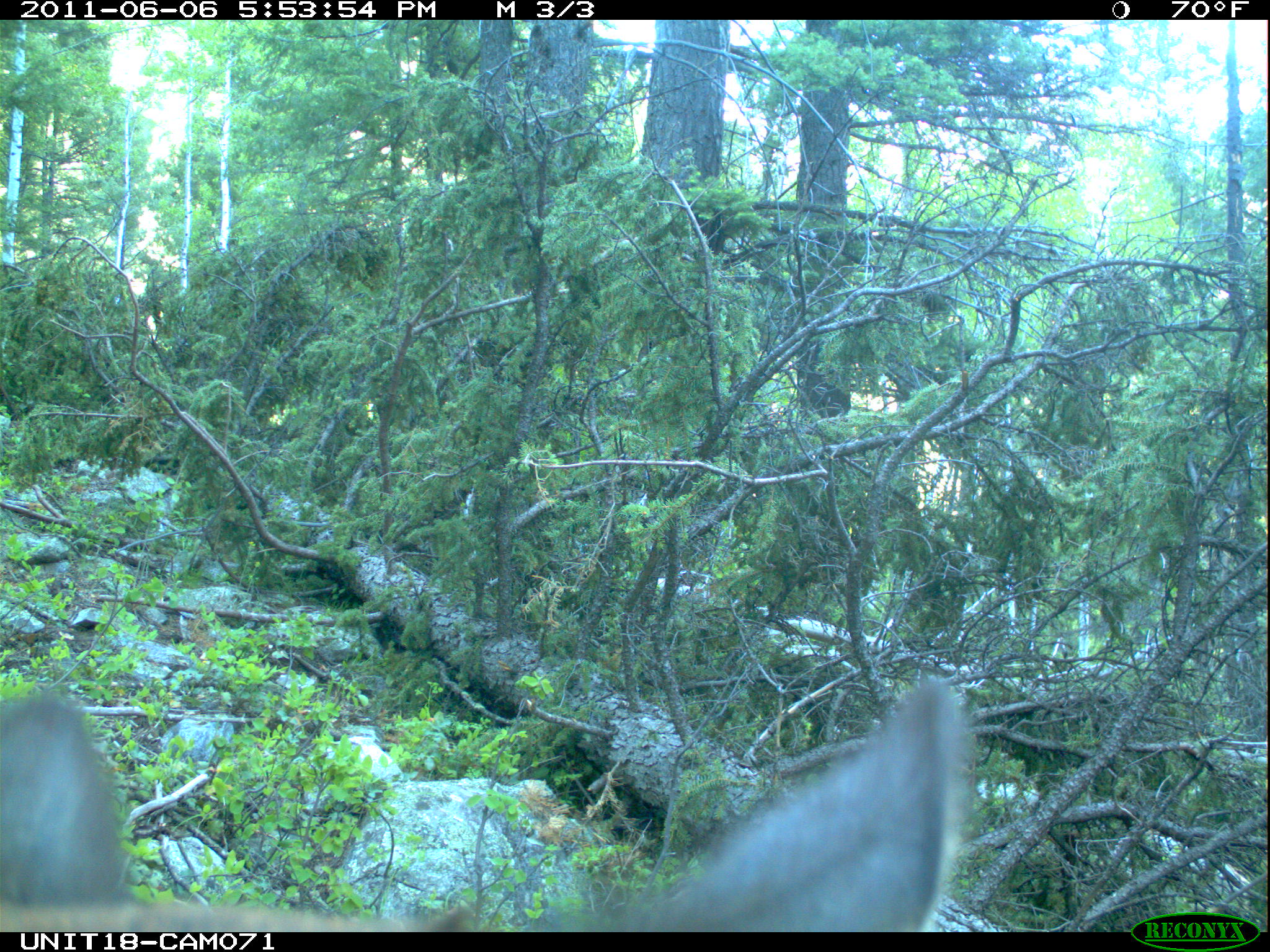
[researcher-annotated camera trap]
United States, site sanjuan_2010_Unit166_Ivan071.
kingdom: Animalia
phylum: Chordata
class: Mammalia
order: Artiodactyla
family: Cervidae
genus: Cervus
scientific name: Cervus elaphus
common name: red deer